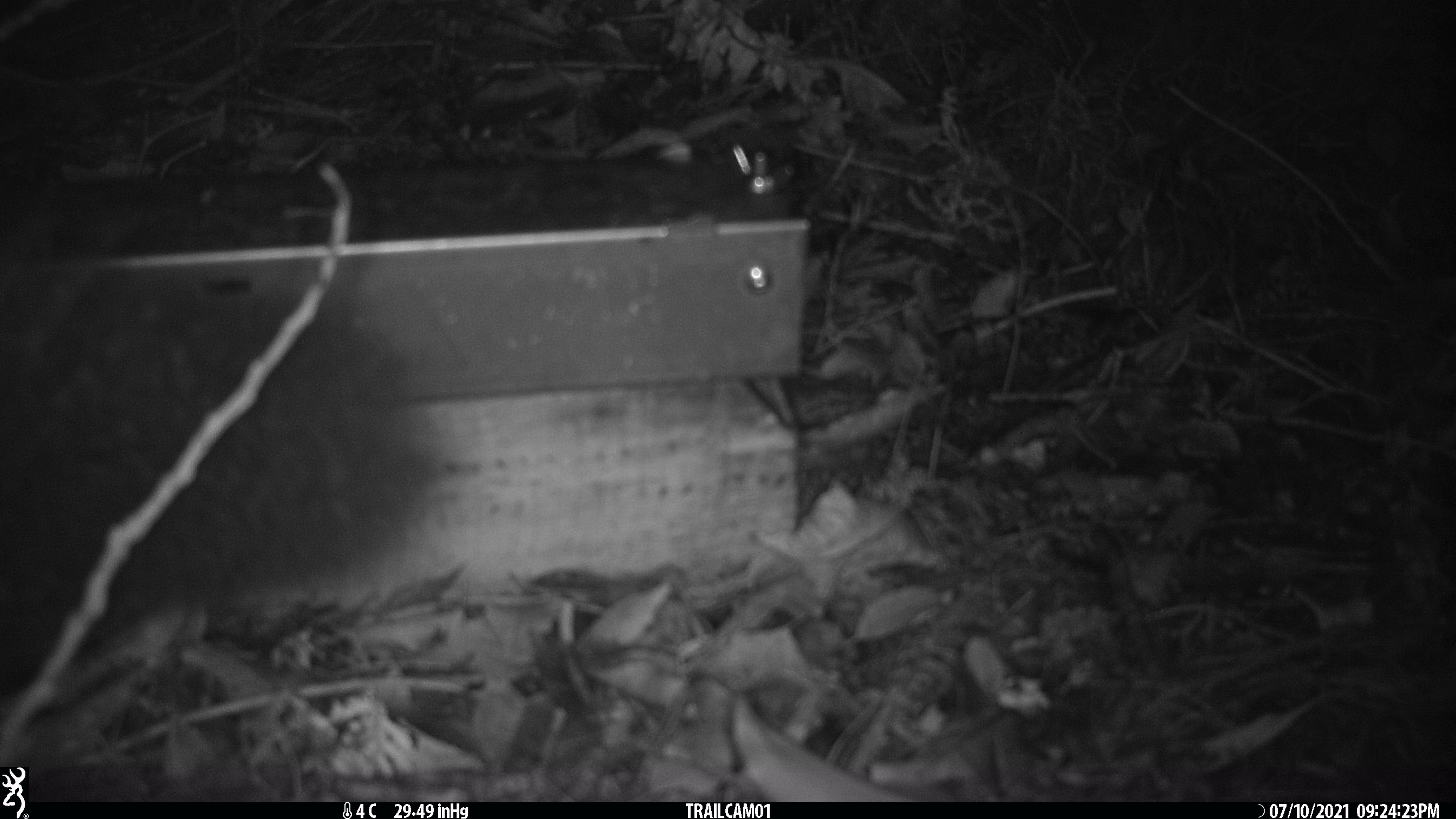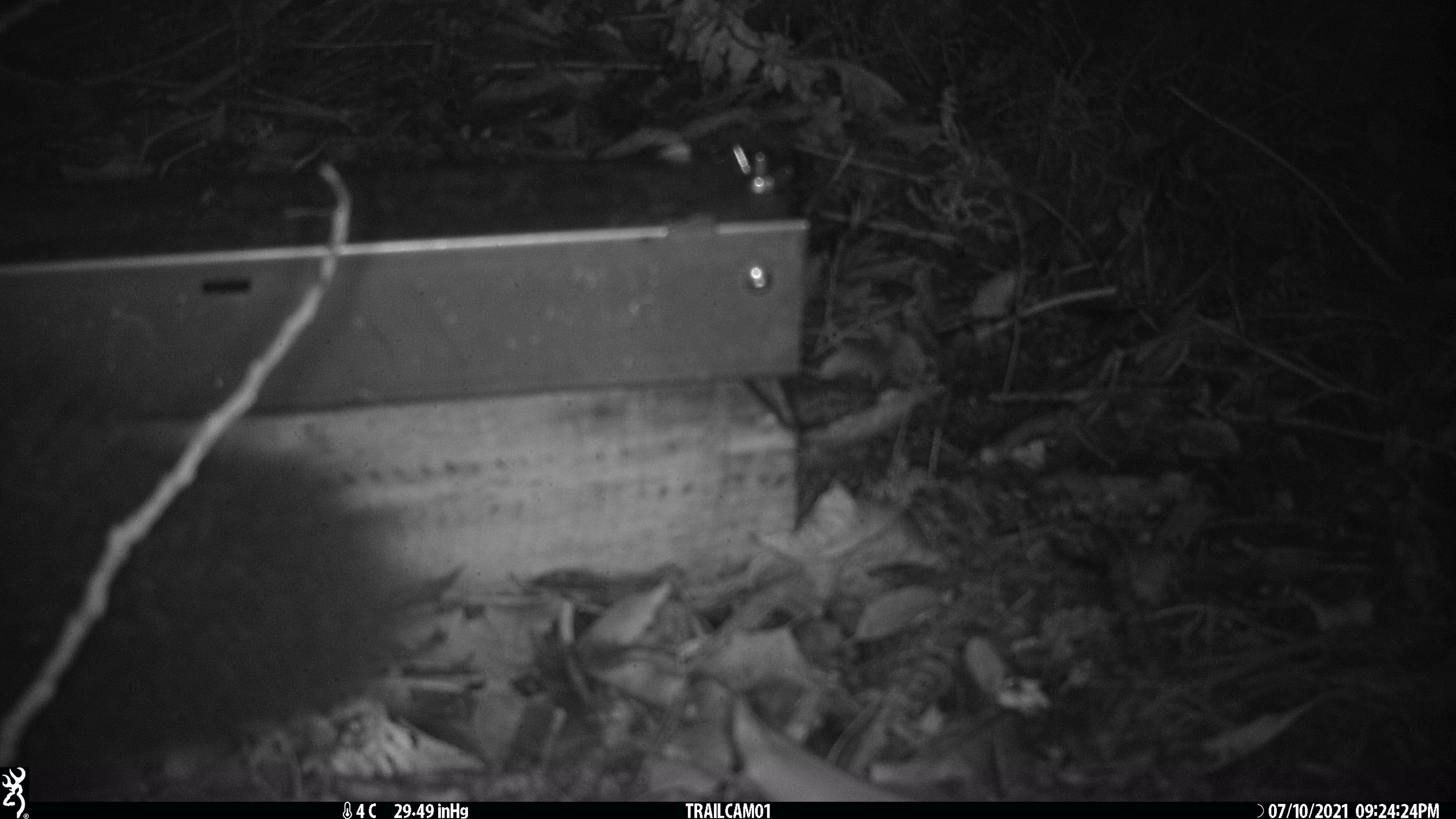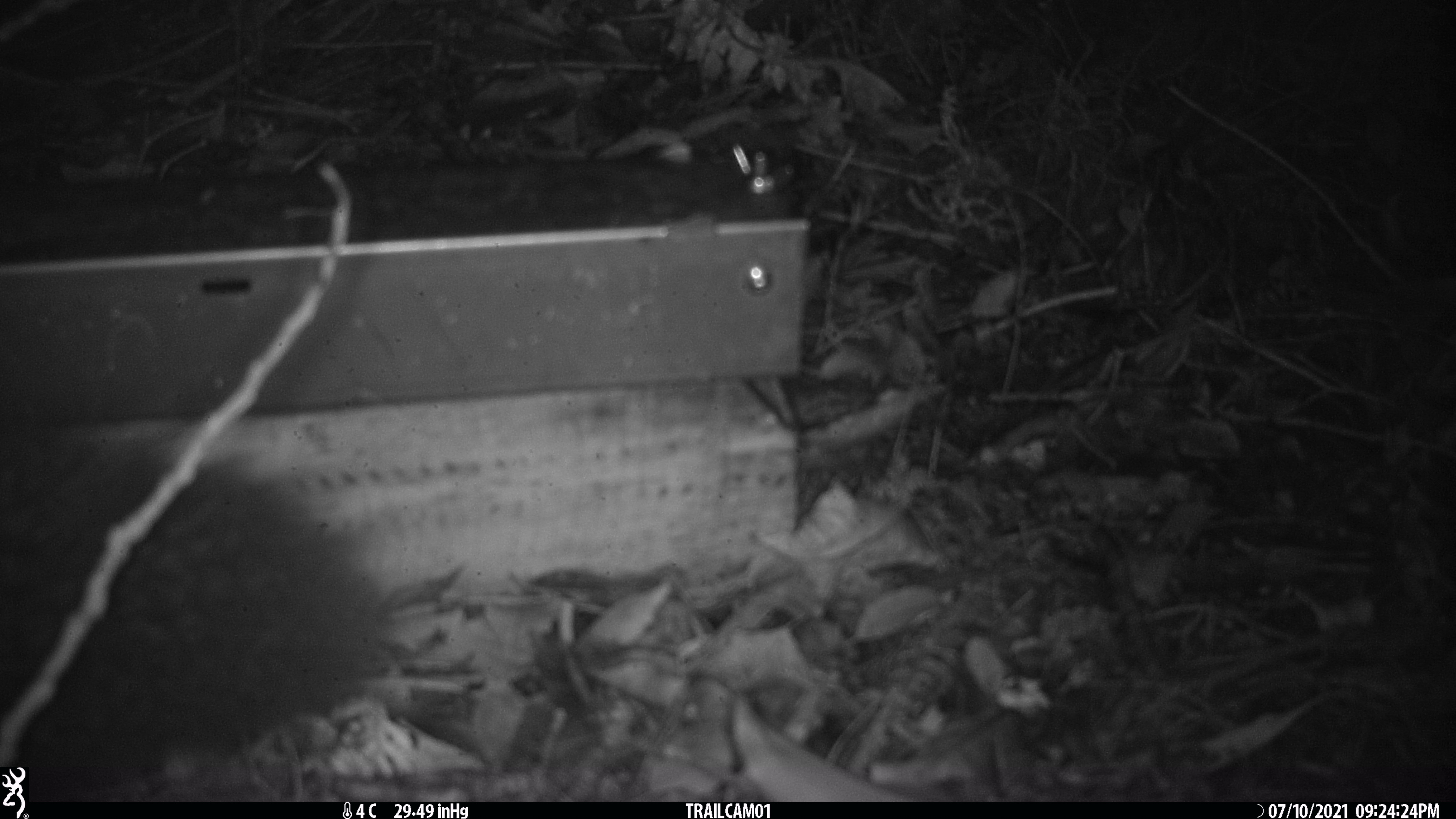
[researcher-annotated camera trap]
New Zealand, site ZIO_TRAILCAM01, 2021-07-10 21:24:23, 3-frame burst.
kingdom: Animalia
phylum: Chordata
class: Mammalia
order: Diprotodontia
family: Phalangeridae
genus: Trichosurus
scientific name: Trichosurus vulpecula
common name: common brushtail possum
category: possum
Possum (common brushtail possum) (Trichosurus vulpecula).